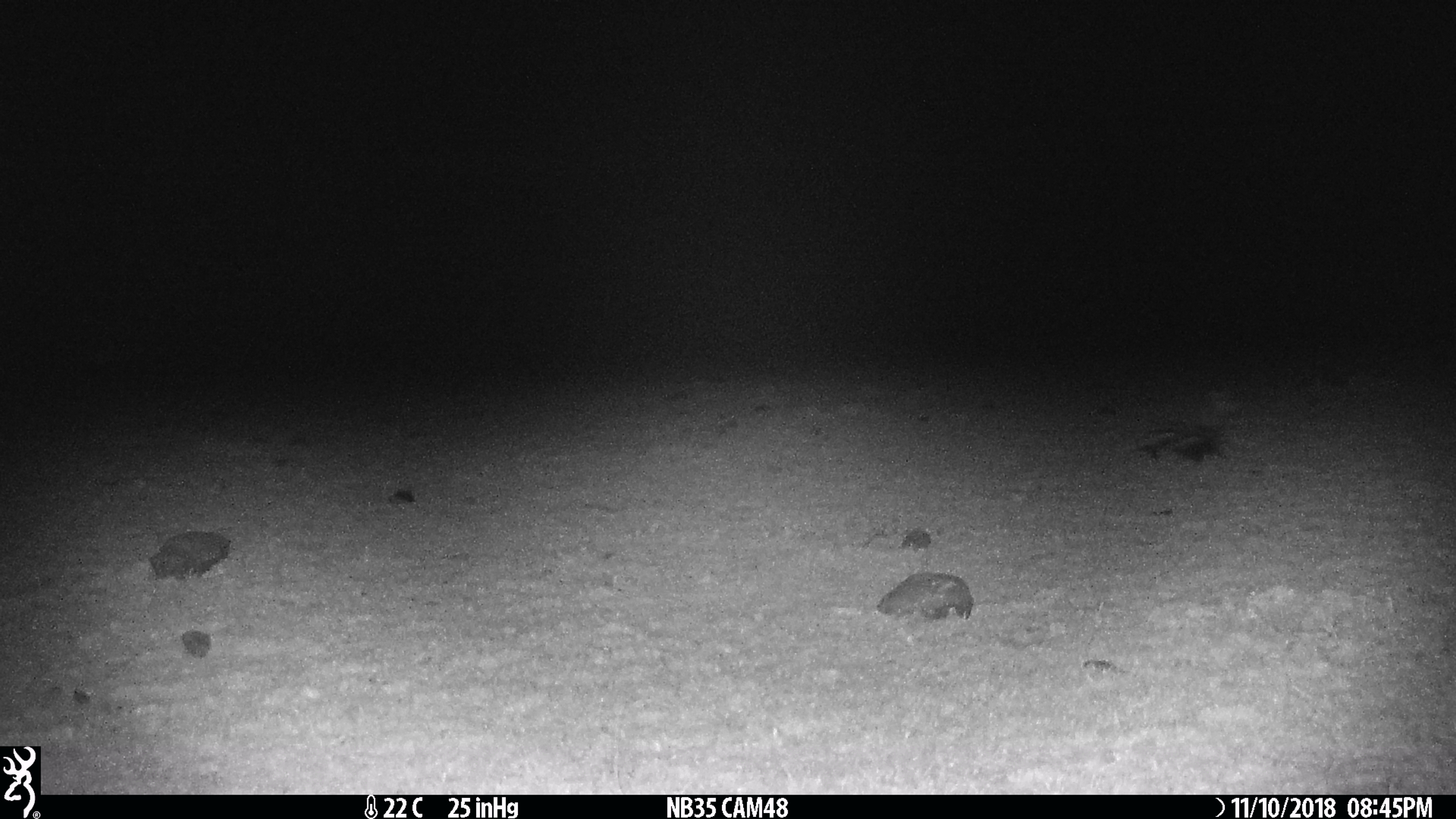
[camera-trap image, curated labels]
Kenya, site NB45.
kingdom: Animalia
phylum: Chordata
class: Mammalia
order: Carnivora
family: Mustelidae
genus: Ictonyx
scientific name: Ictonyx striatus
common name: zorilla